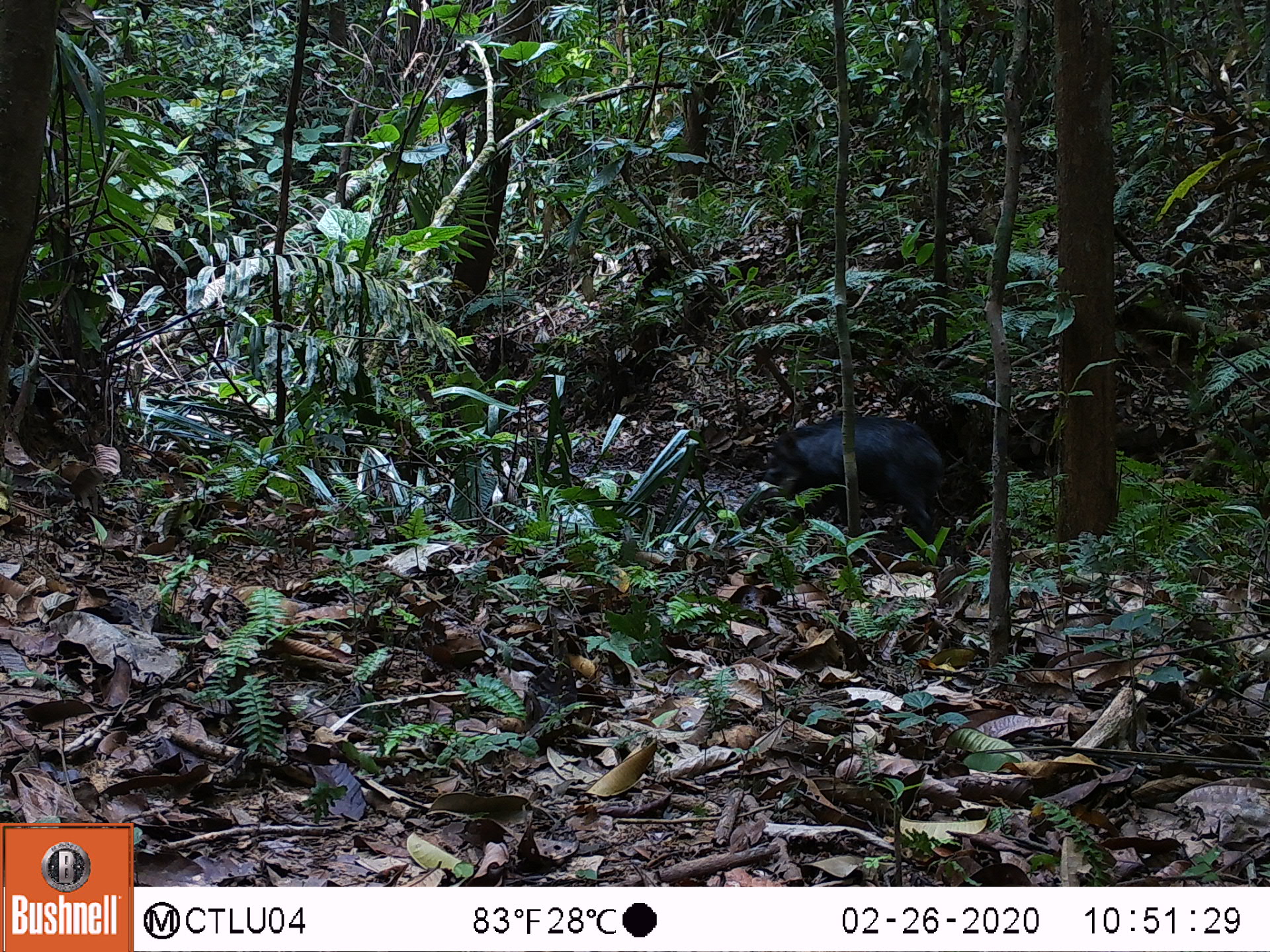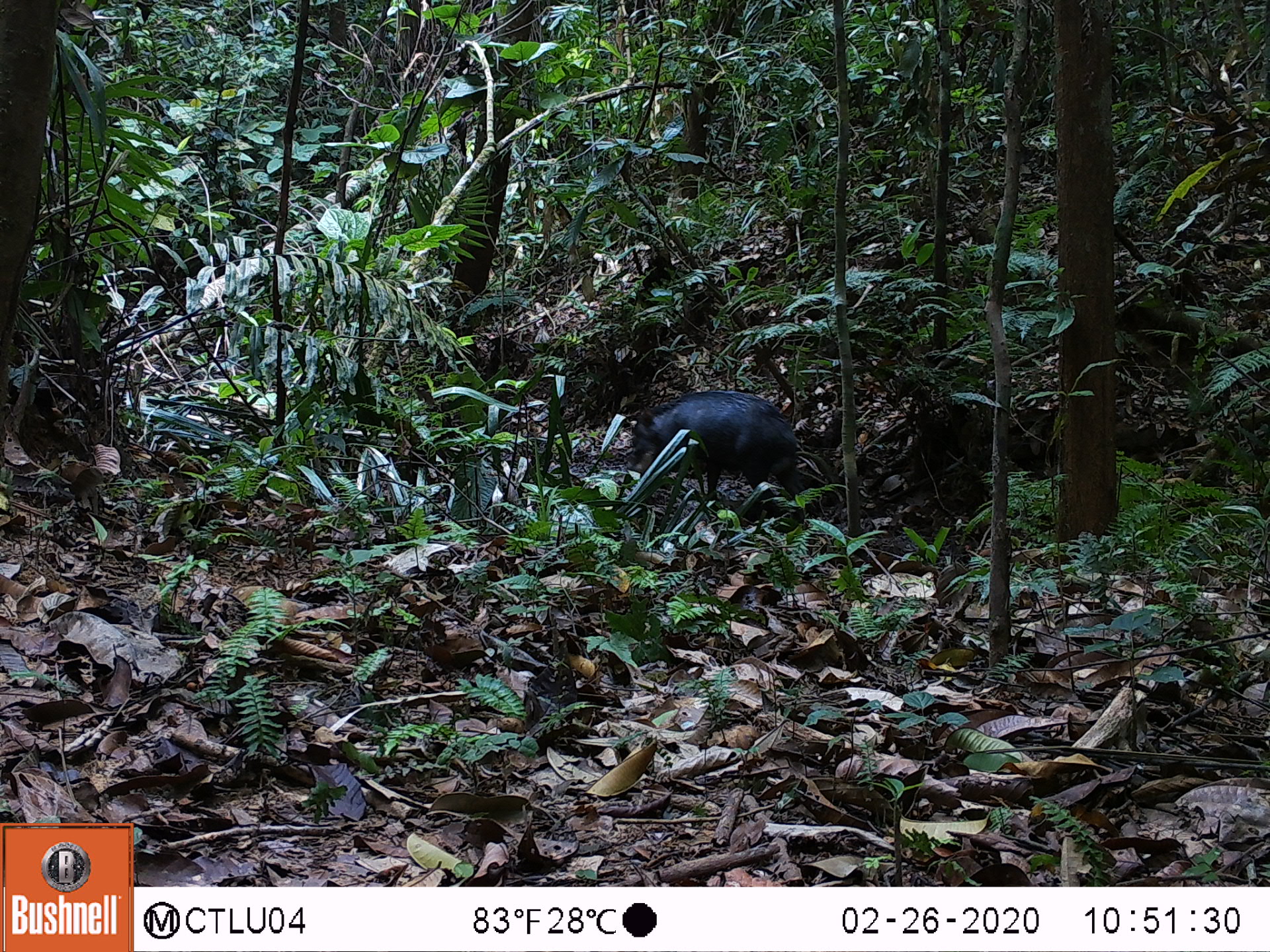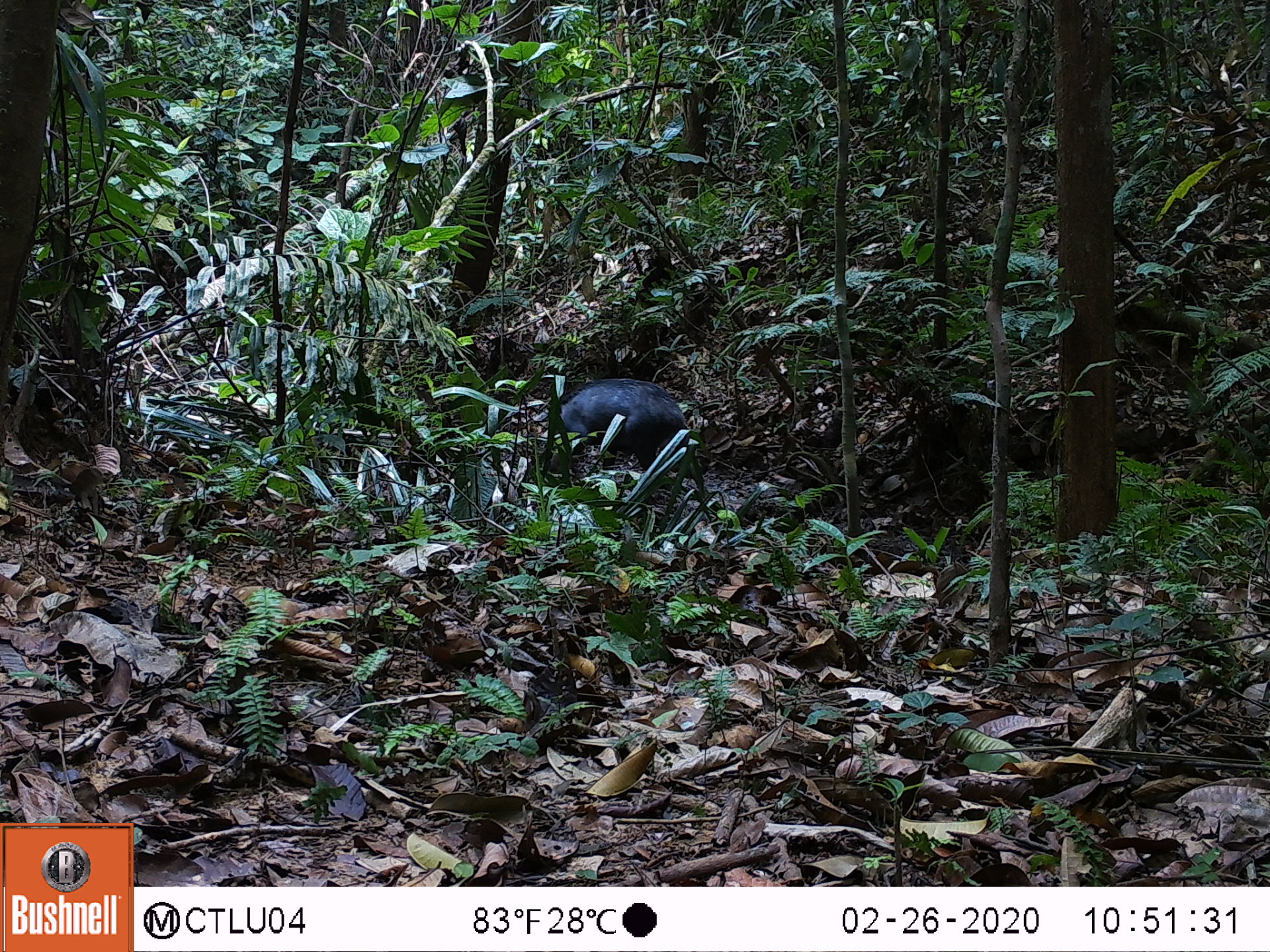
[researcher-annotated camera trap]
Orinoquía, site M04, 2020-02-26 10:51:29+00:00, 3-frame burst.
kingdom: Animalia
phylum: Chordata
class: Mammalia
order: Artiodactyla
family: Tayassuidae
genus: Tayassu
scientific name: Tayassu pecari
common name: white-lipped peccary